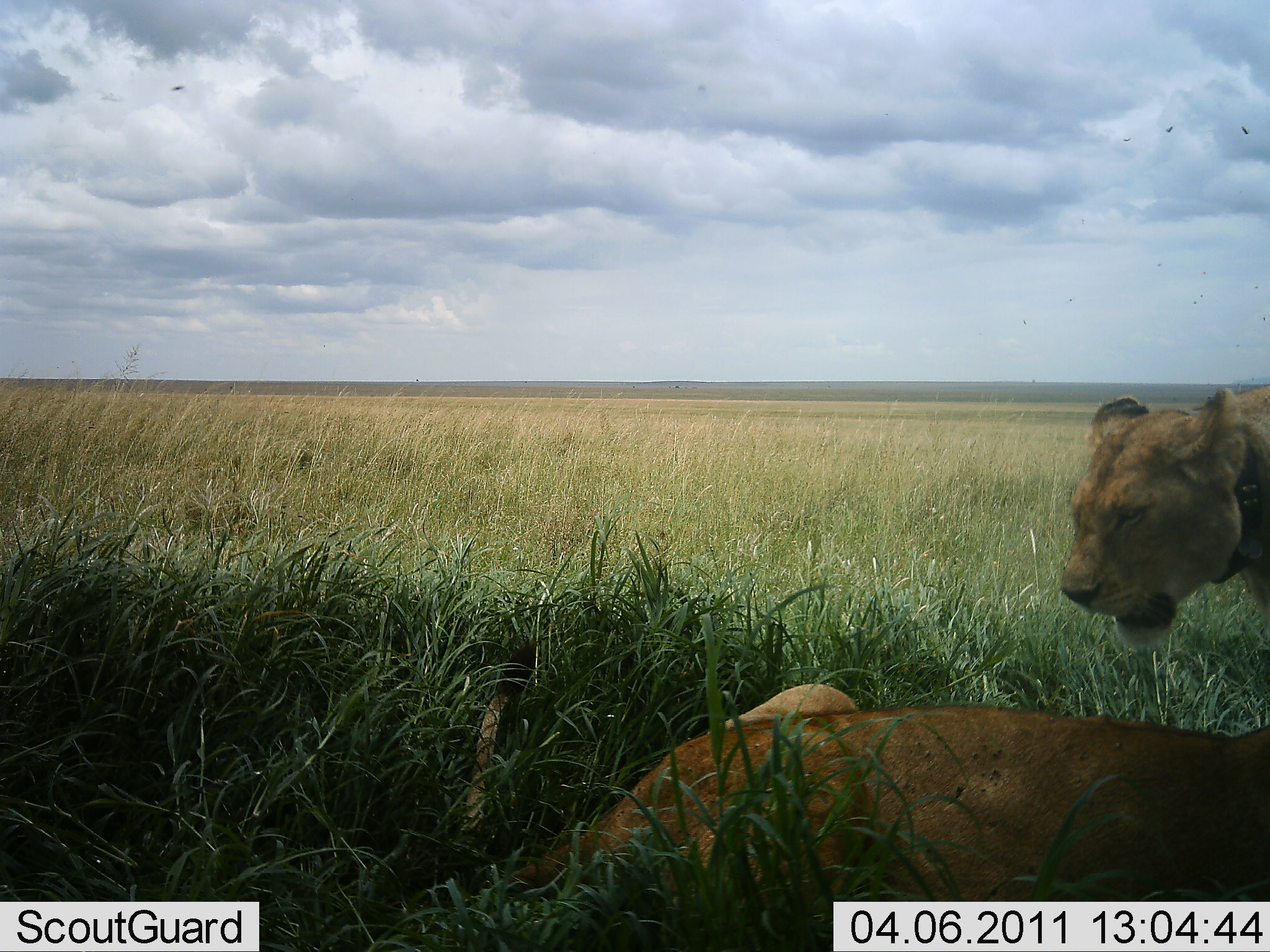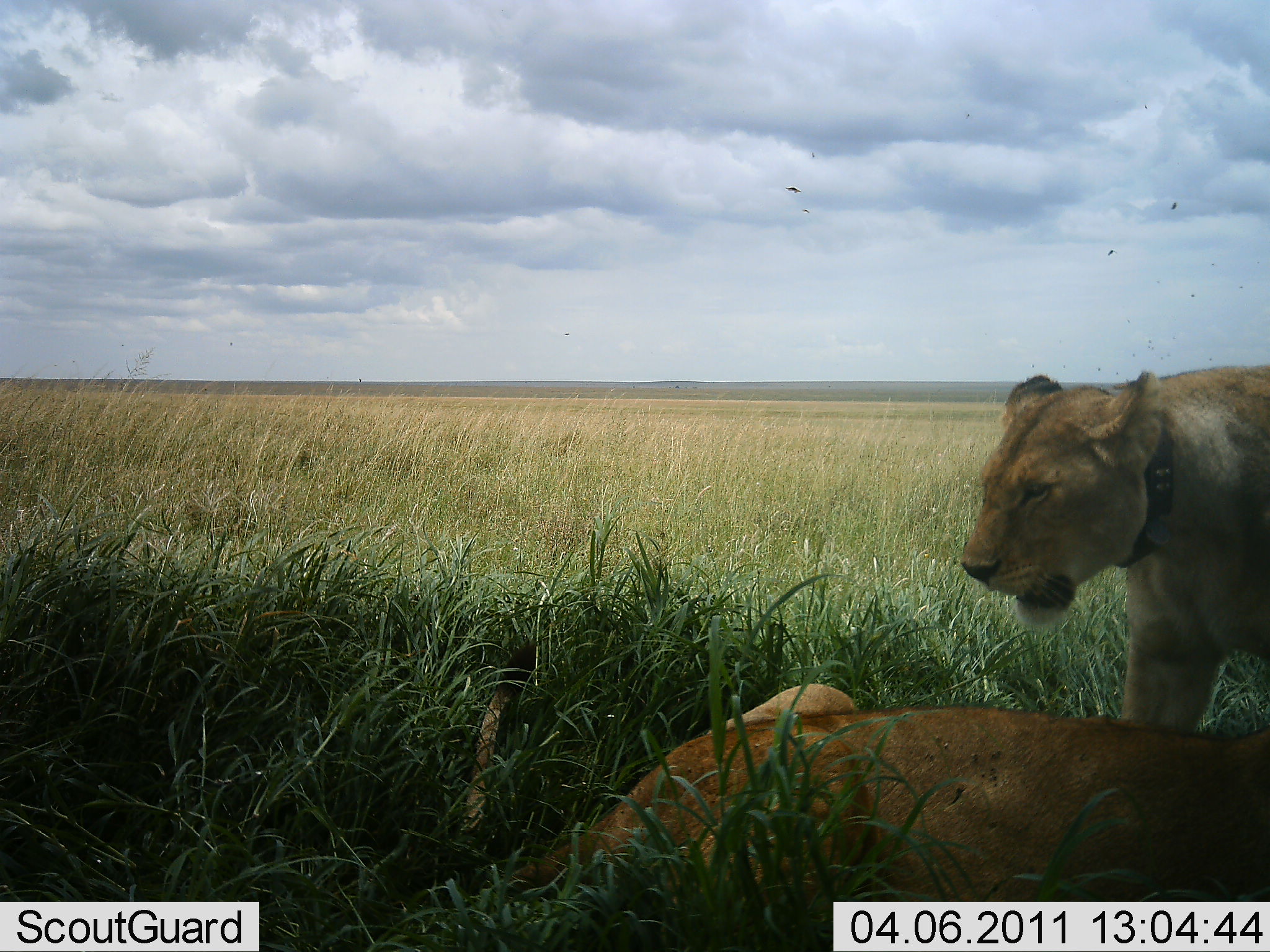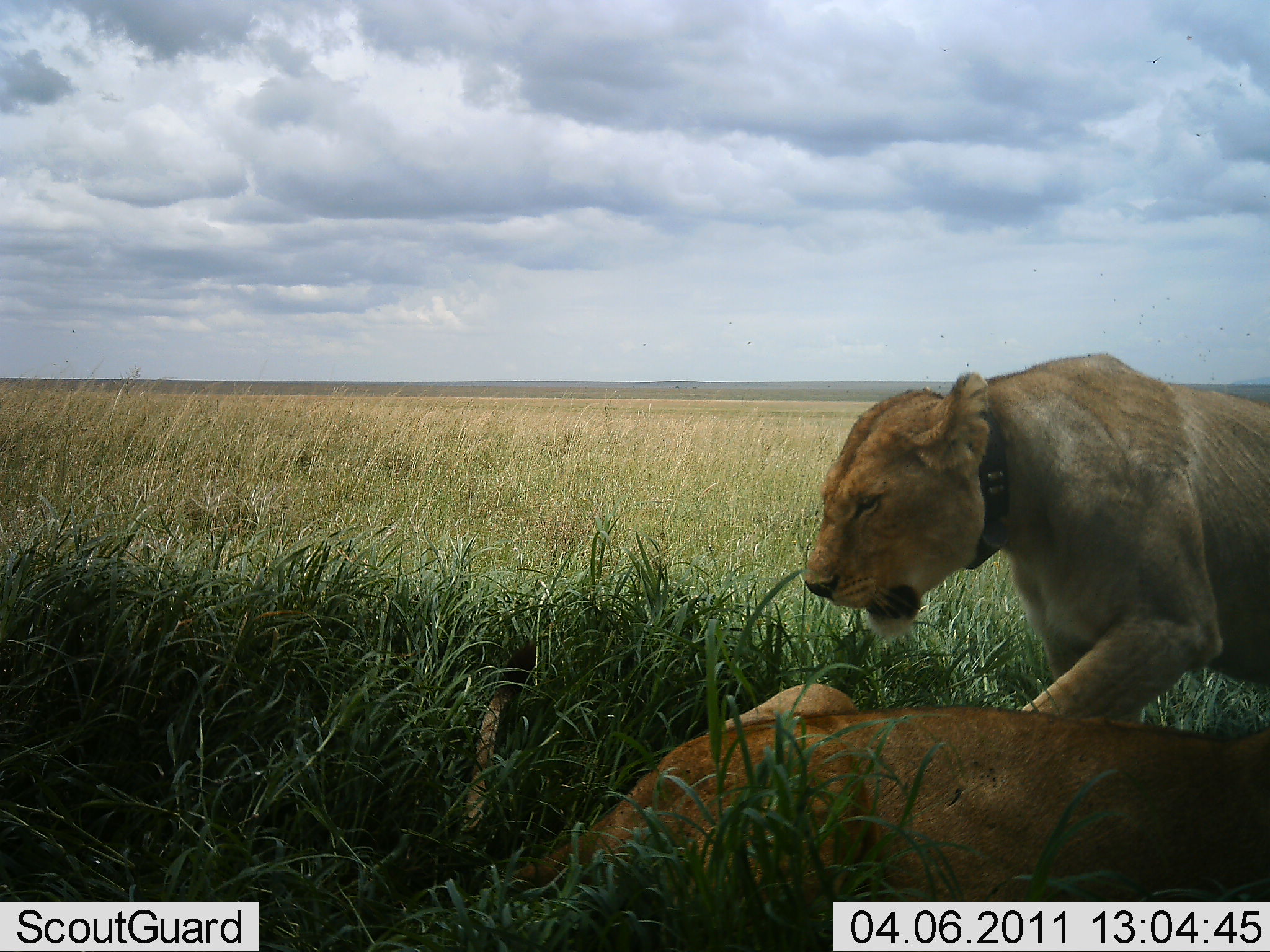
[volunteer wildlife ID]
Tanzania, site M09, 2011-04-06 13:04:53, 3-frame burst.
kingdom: Animalia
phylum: Chordata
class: Mammalia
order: Carnivora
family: Felidae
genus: Panthera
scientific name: Panthera leo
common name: lion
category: lionfemale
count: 2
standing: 0%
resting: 64%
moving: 21%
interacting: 64%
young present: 0%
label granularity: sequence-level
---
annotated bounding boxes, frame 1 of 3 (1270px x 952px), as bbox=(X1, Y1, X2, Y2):
animal: bbox=(468, 680, 1265, 952); bbox=(1055, 388, 1267, 652)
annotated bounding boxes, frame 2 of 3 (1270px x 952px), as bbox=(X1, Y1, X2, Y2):
animal: bbox=(471, 633, 1267, 952); bbox=(961, 365, 1267, 743)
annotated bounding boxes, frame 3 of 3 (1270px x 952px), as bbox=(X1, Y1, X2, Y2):
animal: bbox=(444, 635, 1270, 903); bbox=(796, 351, 1270, 730)